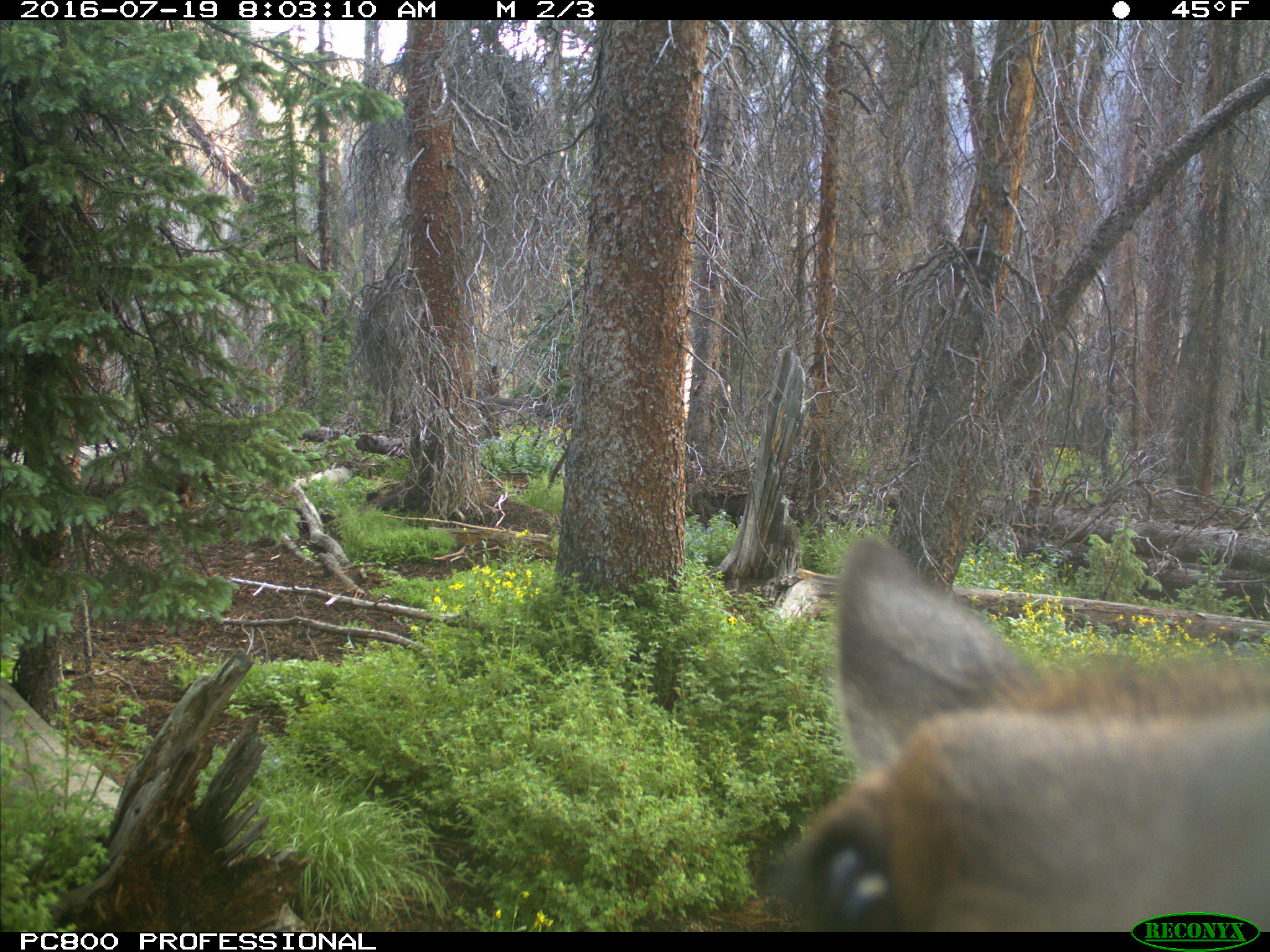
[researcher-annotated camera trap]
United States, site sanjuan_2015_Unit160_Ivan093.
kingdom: Animalia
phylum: Chordata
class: Mammalia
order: Artiodactyla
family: Cervidae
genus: Cervus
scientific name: Cervus elaphus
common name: red deer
Cervus elaphus (red deer).